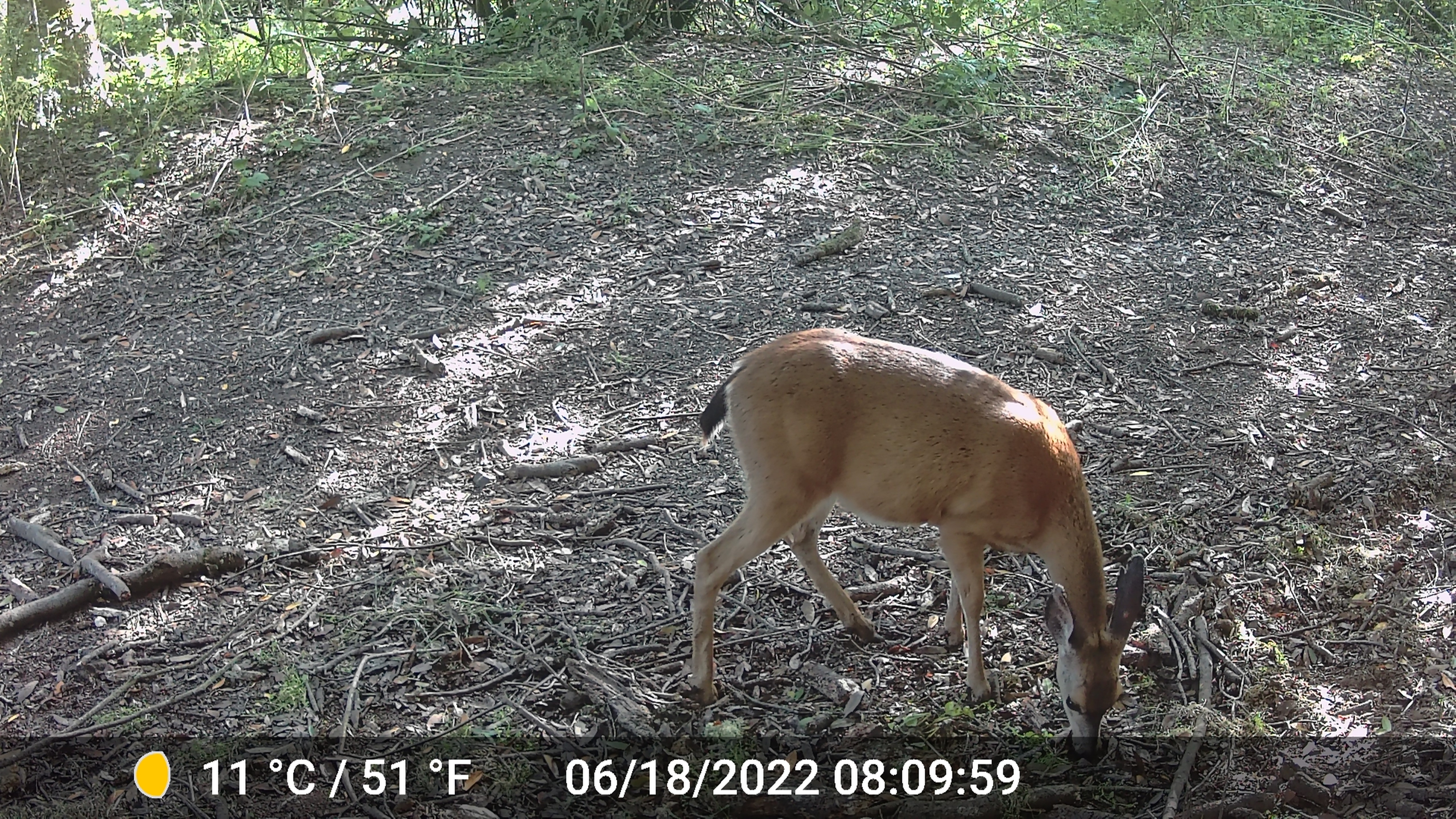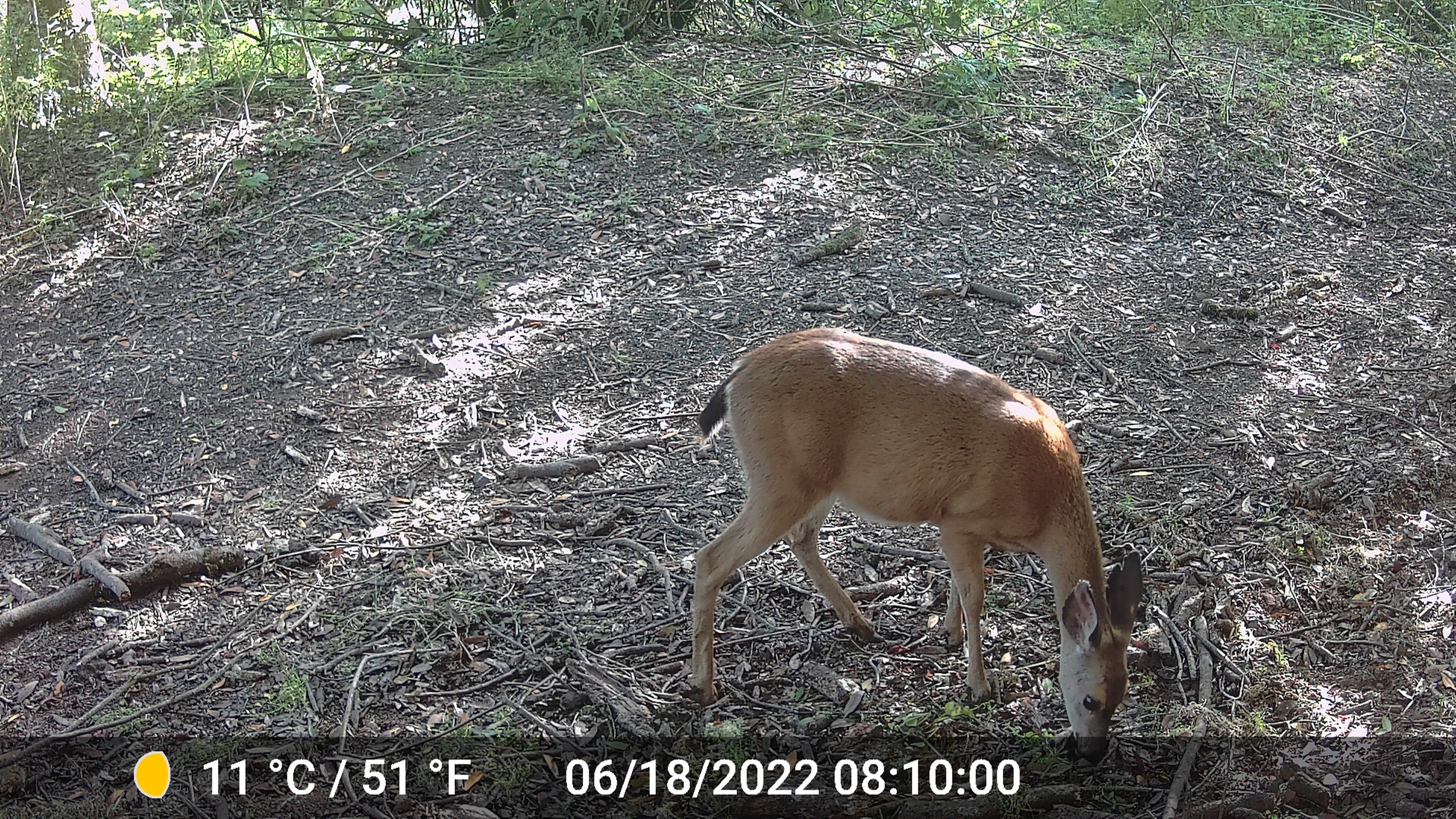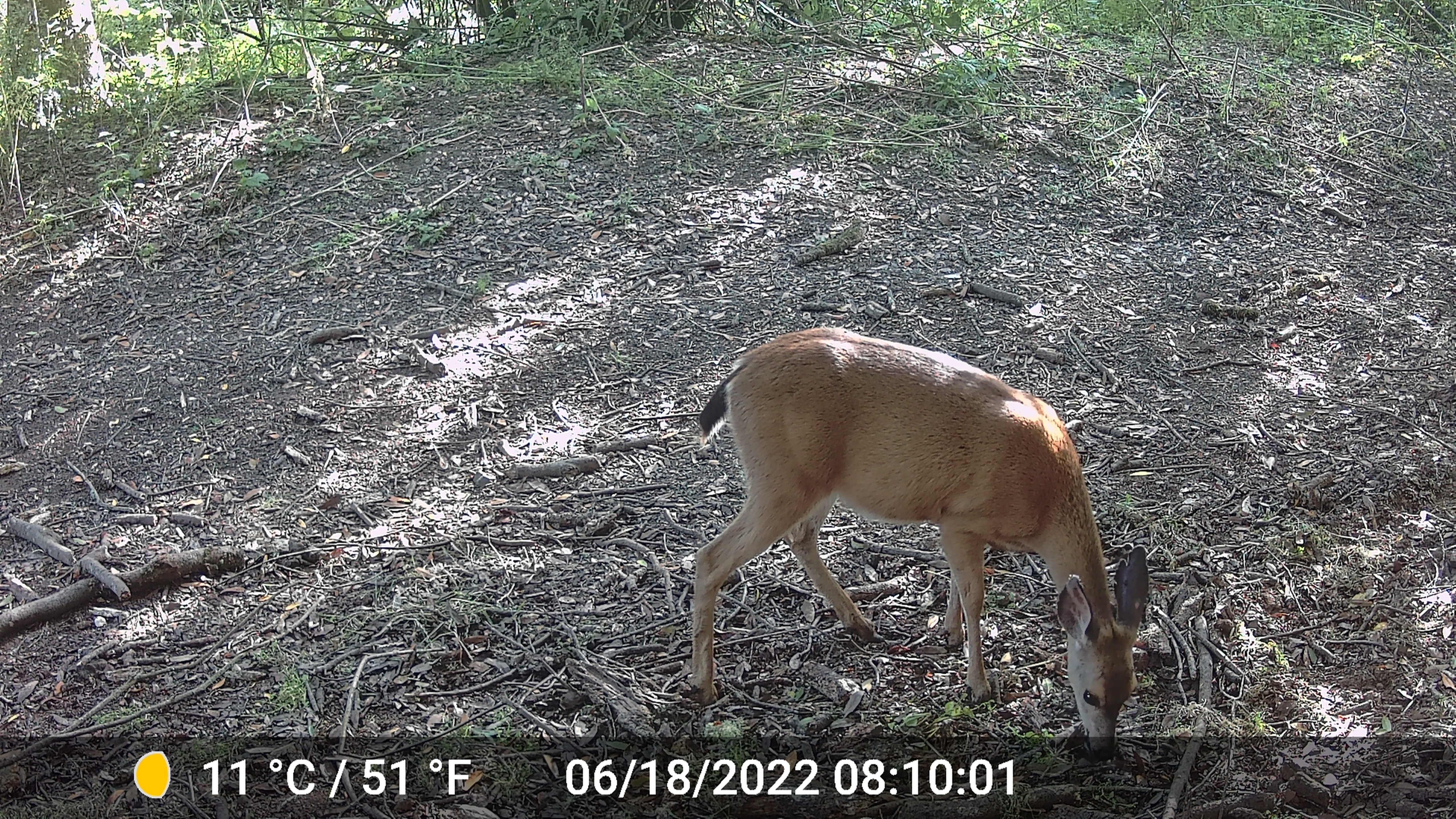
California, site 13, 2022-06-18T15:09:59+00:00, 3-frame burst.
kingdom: Animalia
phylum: Chordata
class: Mammalia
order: Artiodactyla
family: Cervidae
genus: Odocoileus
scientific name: Odocoileus hemionus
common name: mule deer